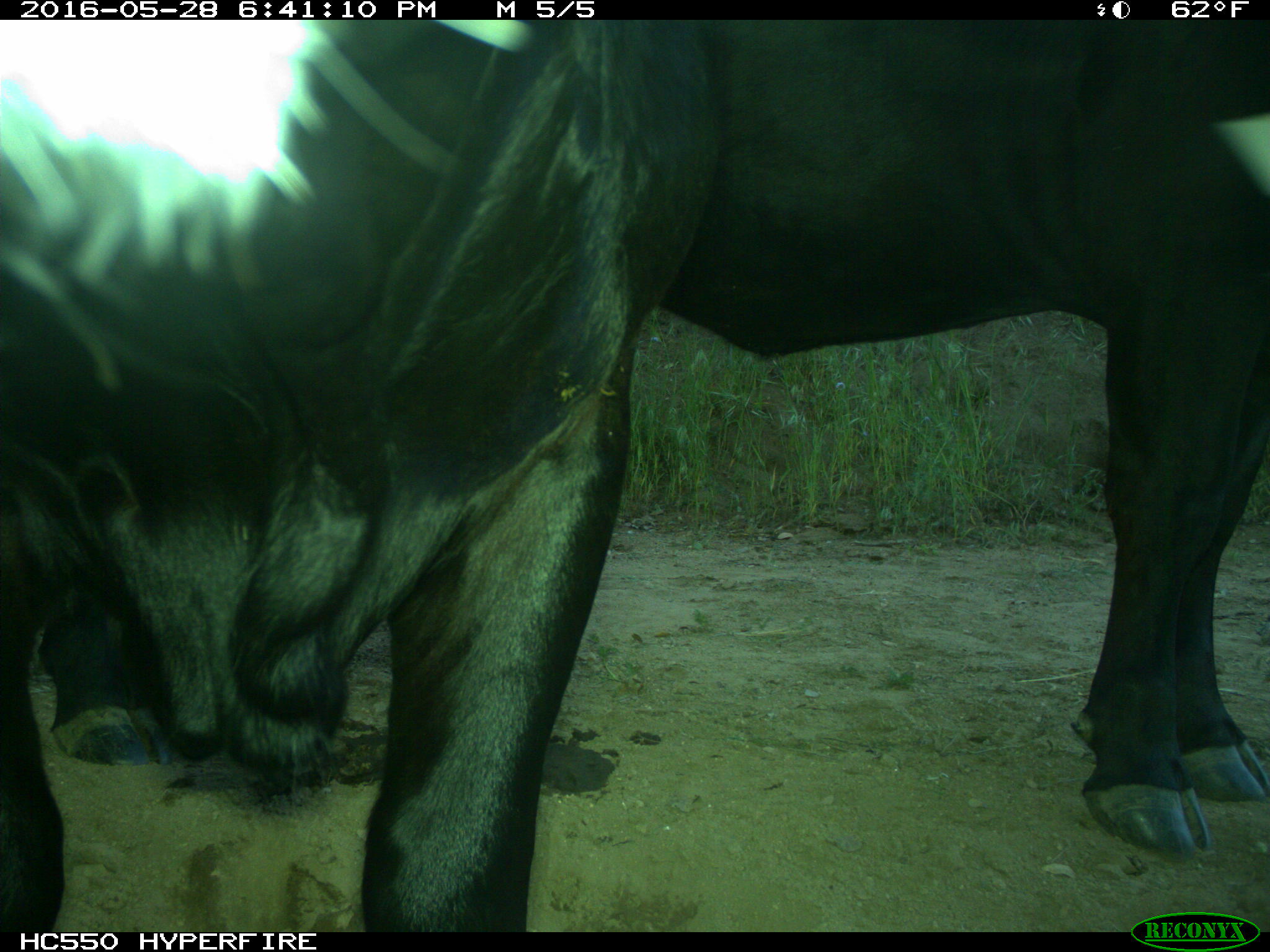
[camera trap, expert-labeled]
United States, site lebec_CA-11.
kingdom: Animalia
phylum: Chordata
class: Mammalia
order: Artiodactyla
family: Bovidae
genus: Bos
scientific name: Bos taurus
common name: domestic cow